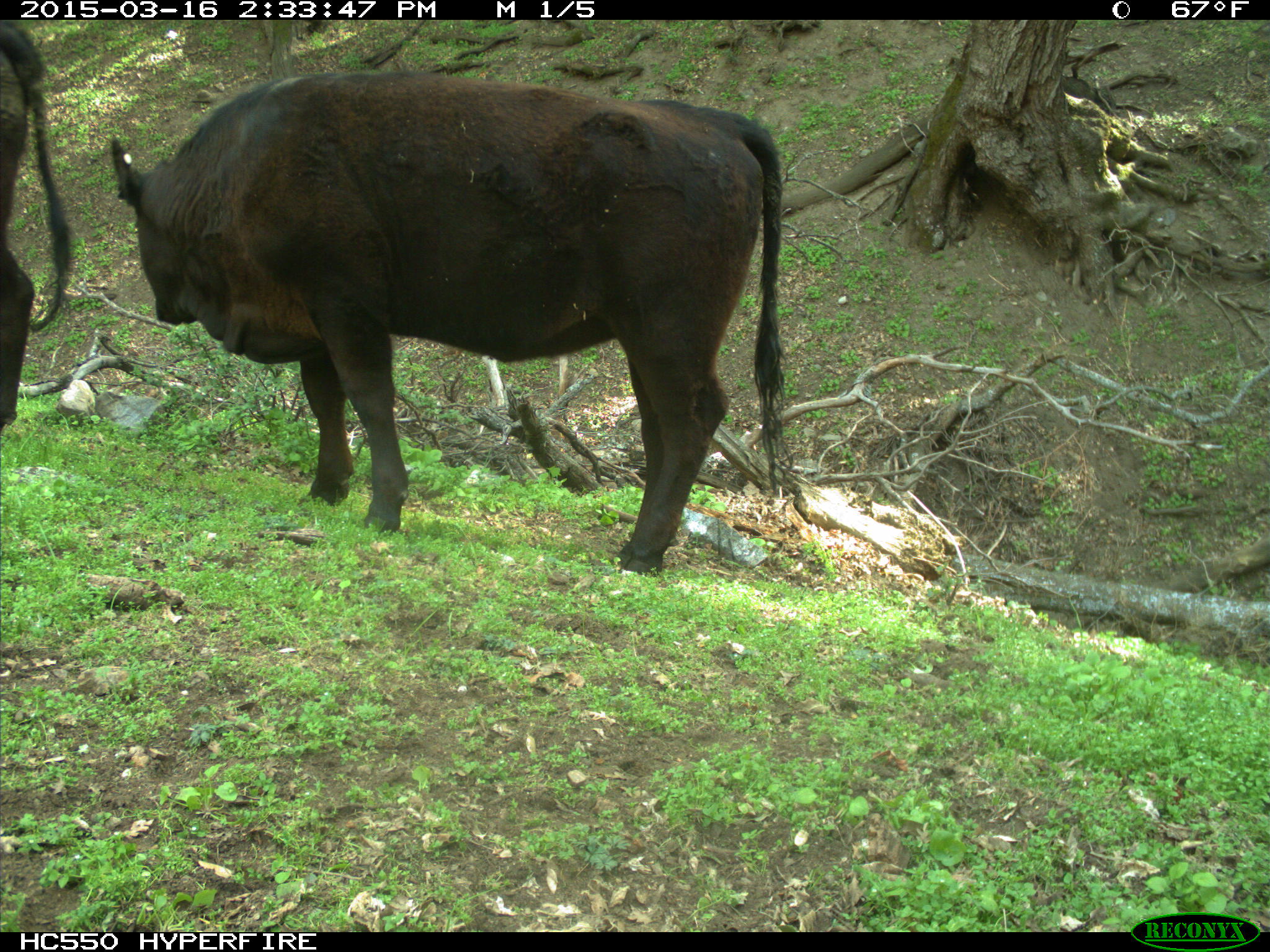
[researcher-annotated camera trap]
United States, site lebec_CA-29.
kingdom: Animalia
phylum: Chordata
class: Mammalia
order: Artiodactyla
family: Bovidae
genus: Bos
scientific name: Bos taurus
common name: domestic cow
Bos taurus (domestic cow).